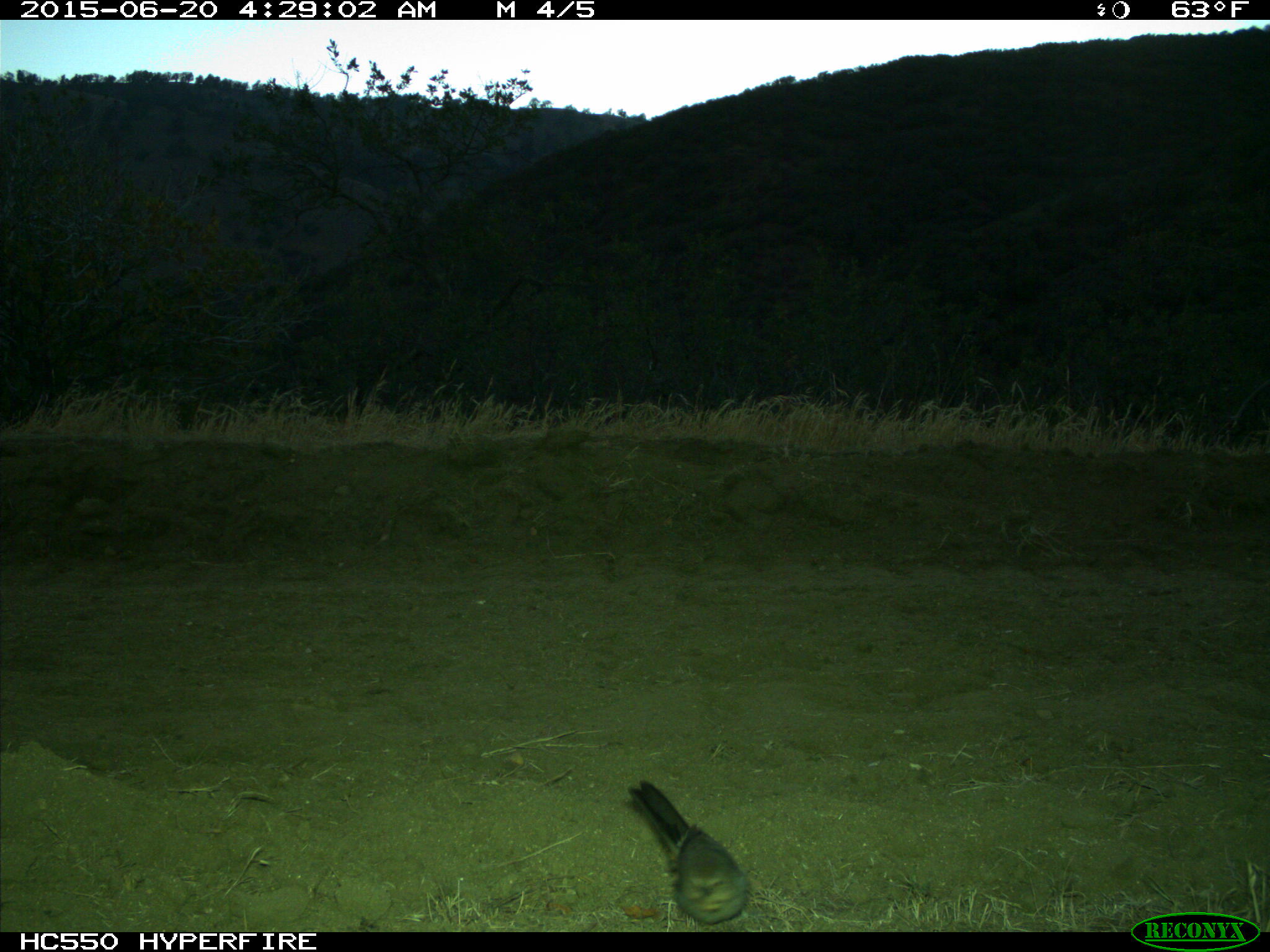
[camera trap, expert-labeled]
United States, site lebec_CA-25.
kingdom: Animalia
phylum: Chordata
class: Aves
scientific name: Aves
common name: birds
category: unidentified bird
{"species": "unidentified bird (birds) (Aves)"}